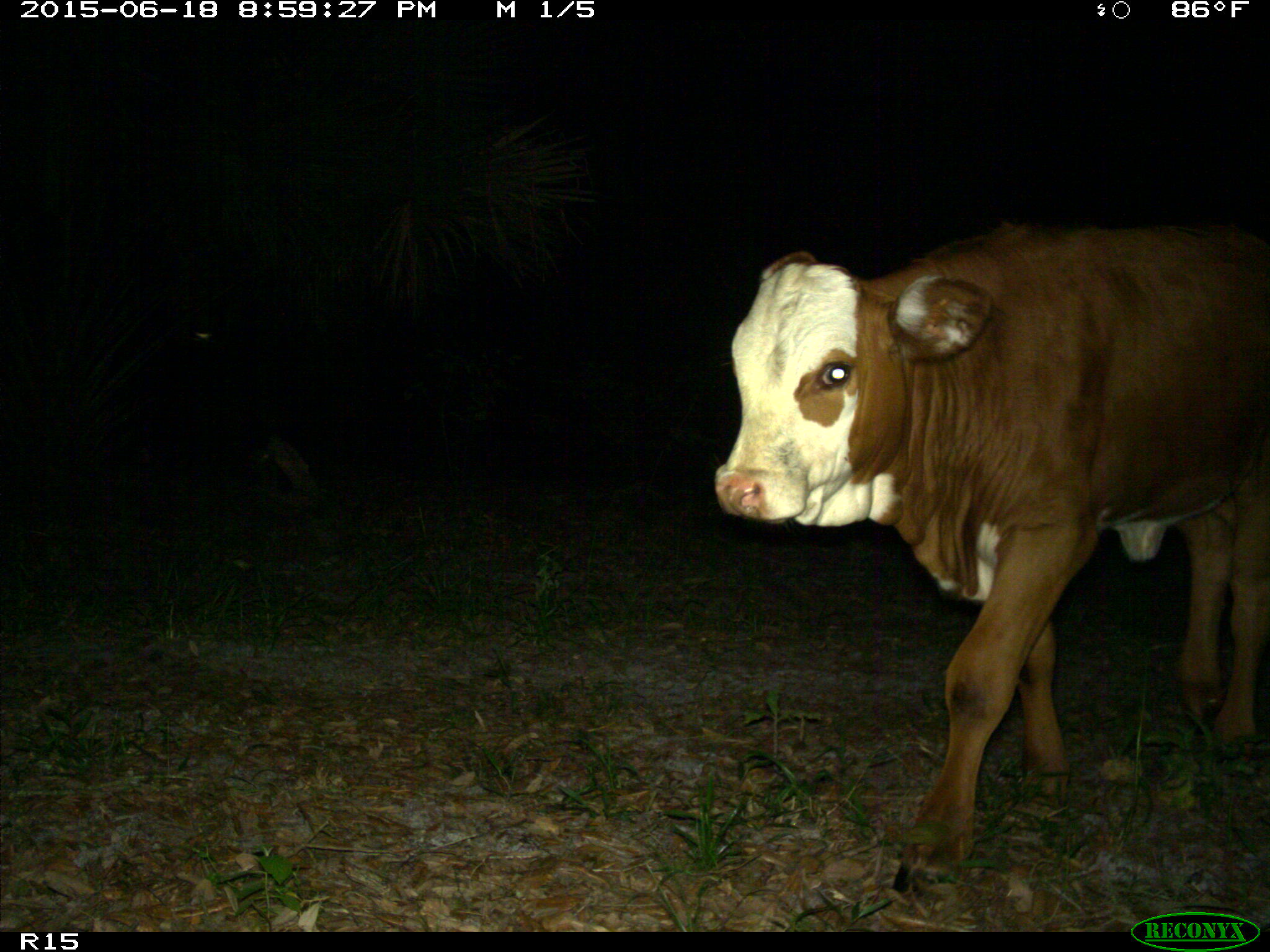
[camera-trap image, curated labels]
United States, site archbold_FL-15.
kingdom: Animalia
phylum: Chordata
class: Mammalia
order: Artiodactyla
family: Bovidae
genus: Bos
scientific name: Bos taurus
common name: domestic cow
Bos taurus (domestic cow).